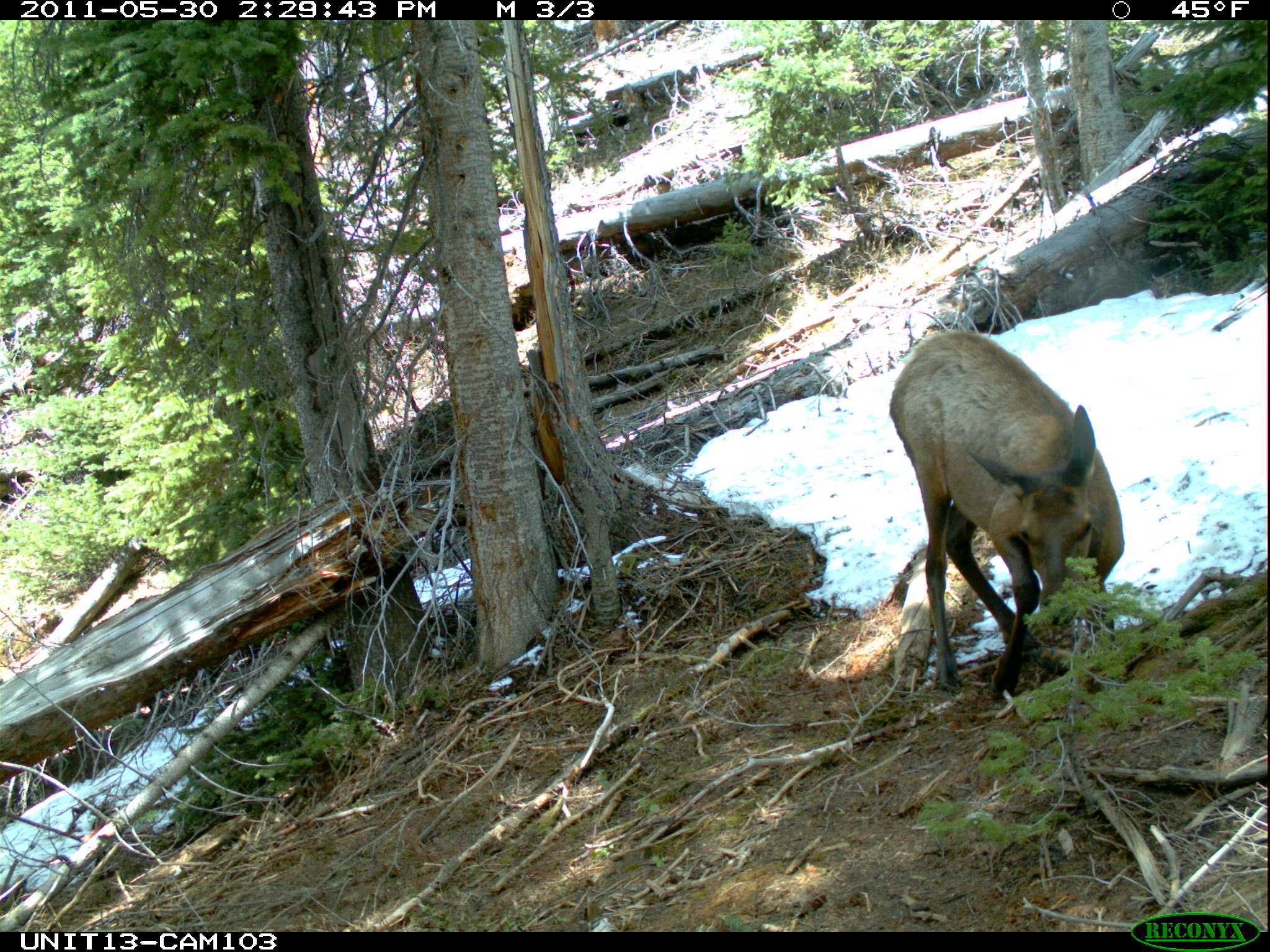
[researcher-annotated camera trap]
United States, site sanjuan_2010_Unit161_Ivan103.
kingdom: Animalia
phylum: Chordata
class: Mammalia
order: Artiodactyla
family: Cervidae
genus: Cervus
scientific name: Cervus elaphus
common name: red deer